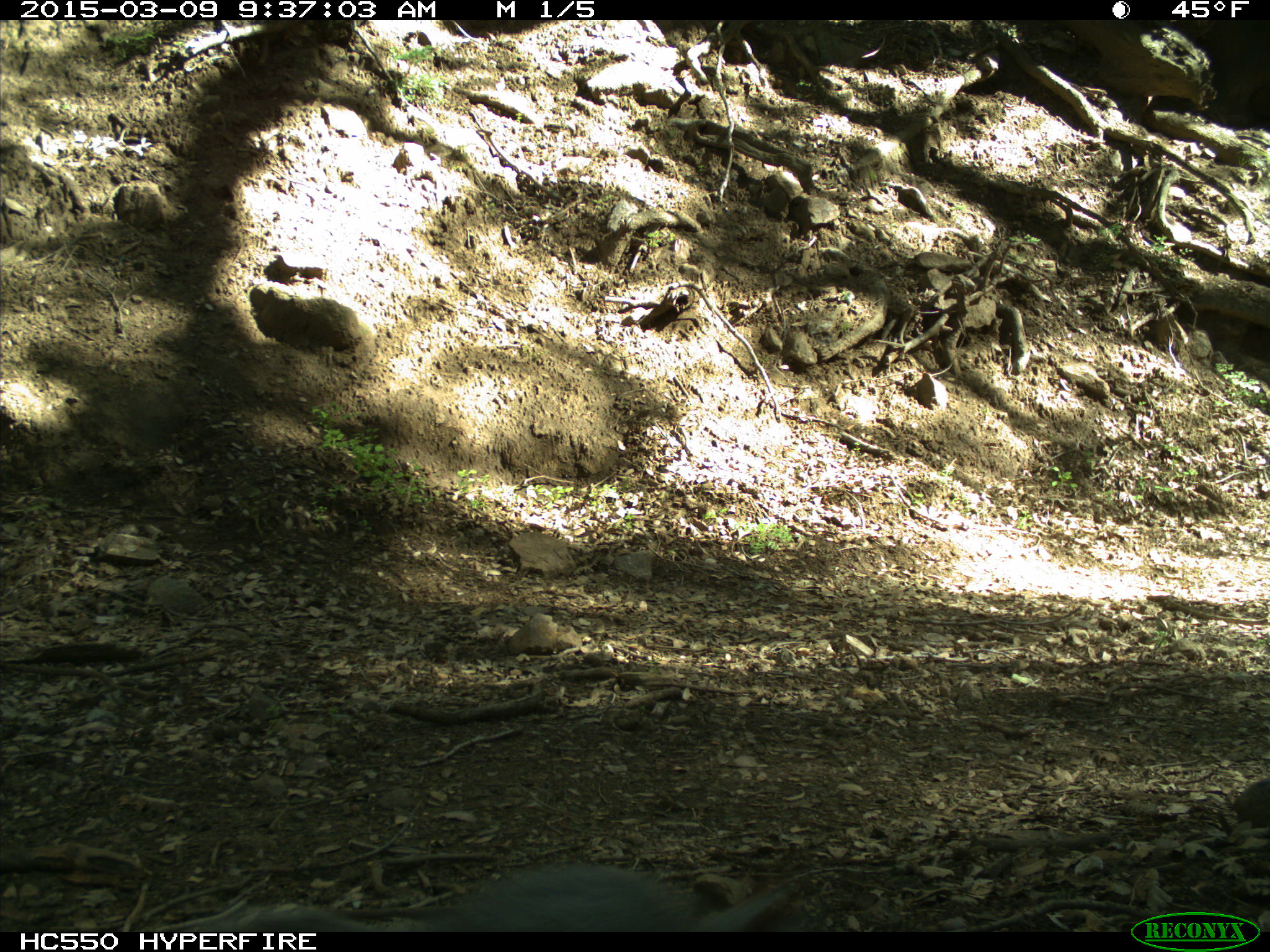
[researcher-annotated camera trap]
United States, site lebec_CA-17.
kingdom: Animalia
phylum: Chordata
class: Mammalia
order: Rodentia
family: Sciuridae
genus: Sciurus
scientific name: Sciurus carolinensis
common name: eastern gray squirrel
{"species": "Sciurus carolinensis (eastern gray squirrel)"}